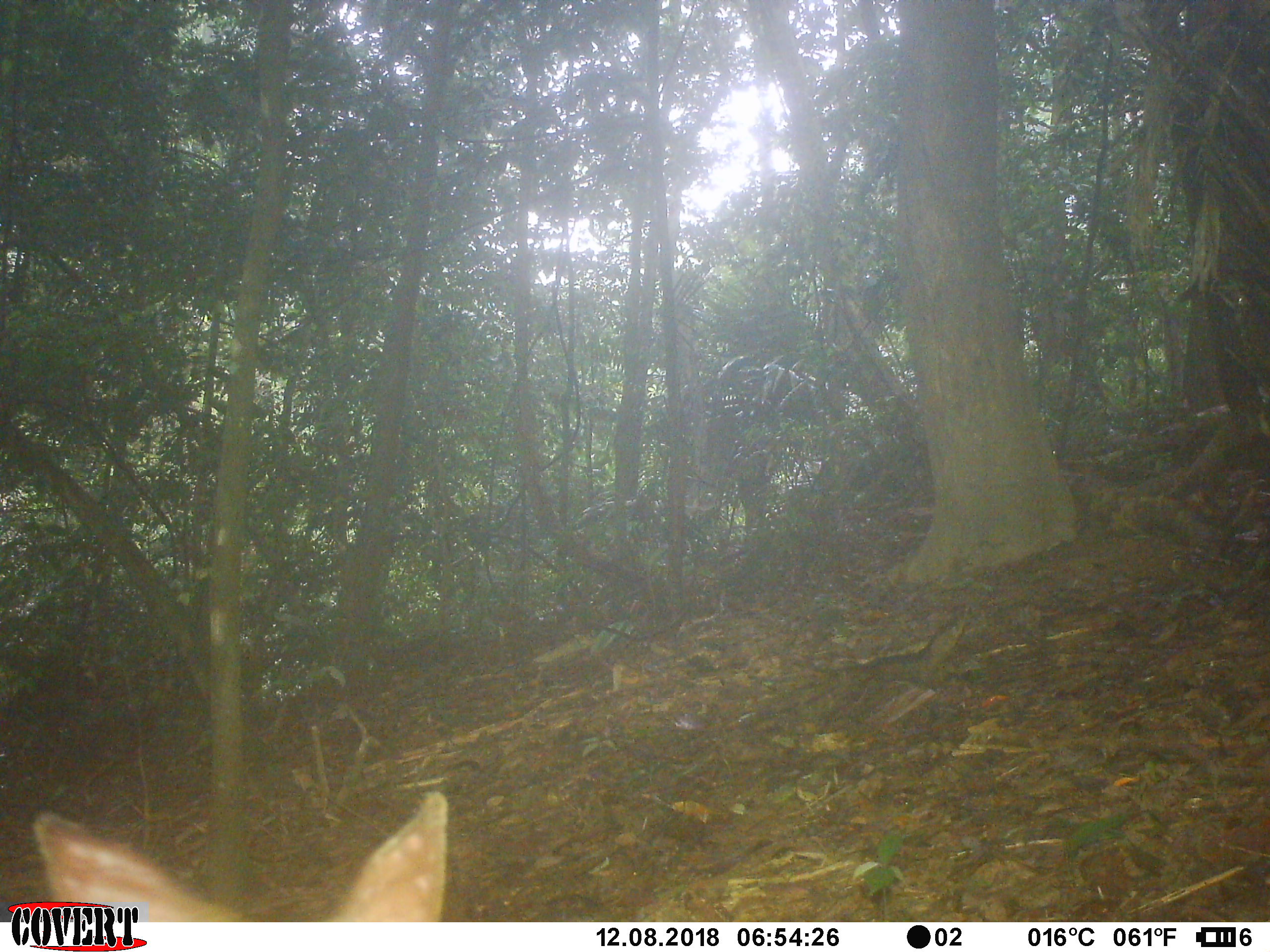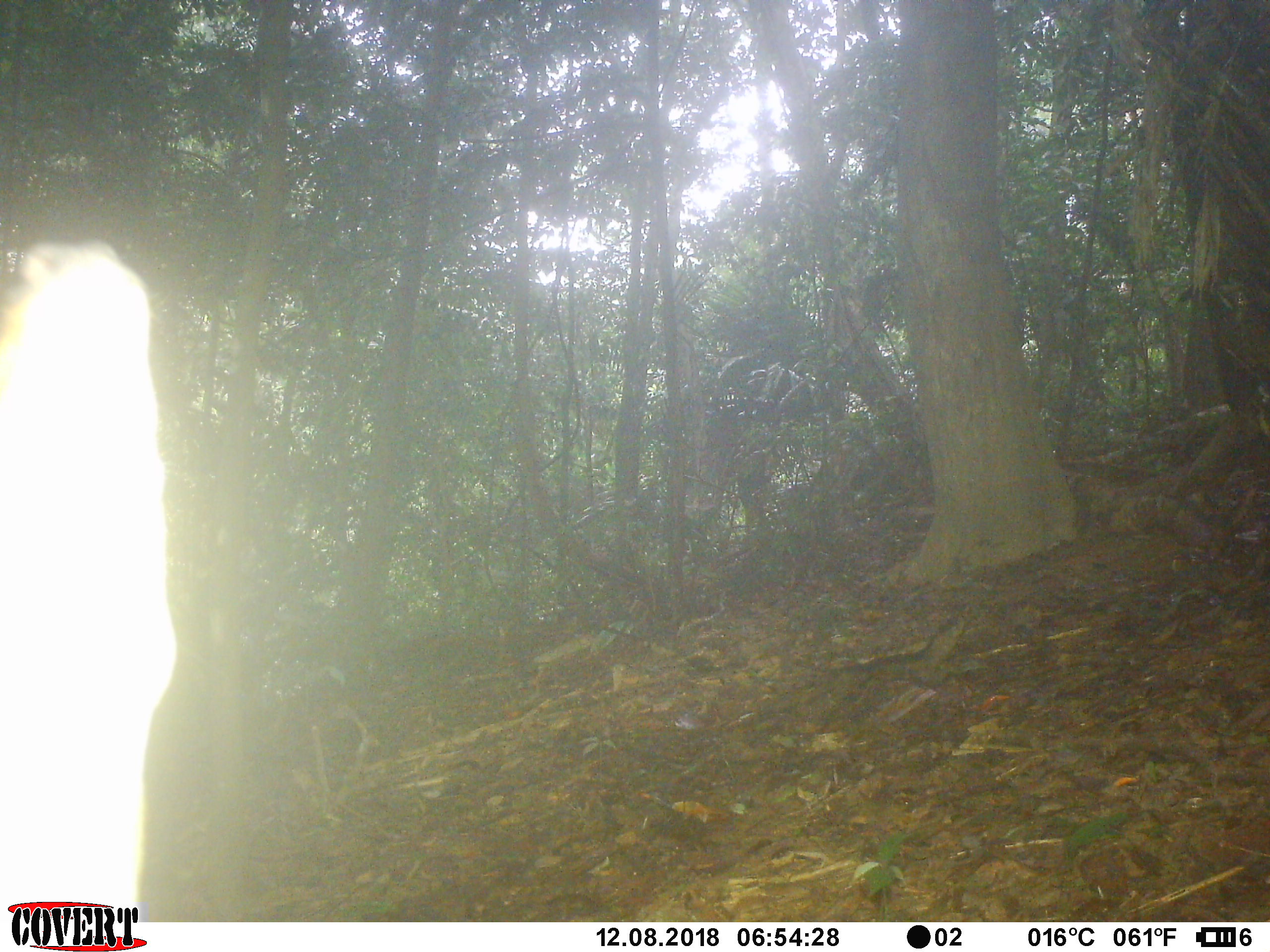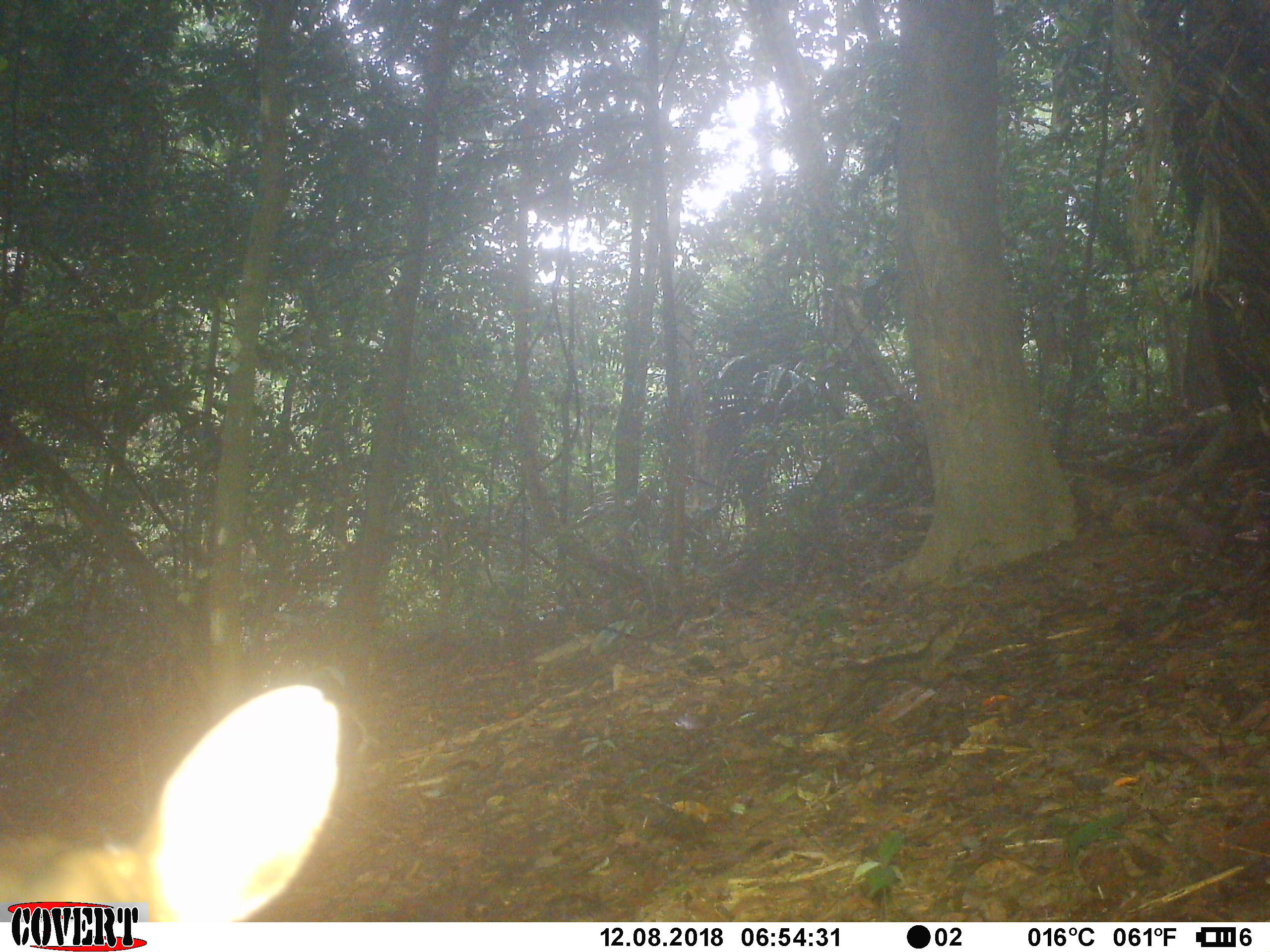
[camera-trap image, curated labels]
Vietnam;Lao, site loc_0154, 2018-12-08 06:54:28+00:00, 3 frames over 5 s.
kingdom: Animalia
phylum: Chordata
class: Mammalia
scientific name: Laurasiatheria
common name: ungulate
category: unidentified ungulates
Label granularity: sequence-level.